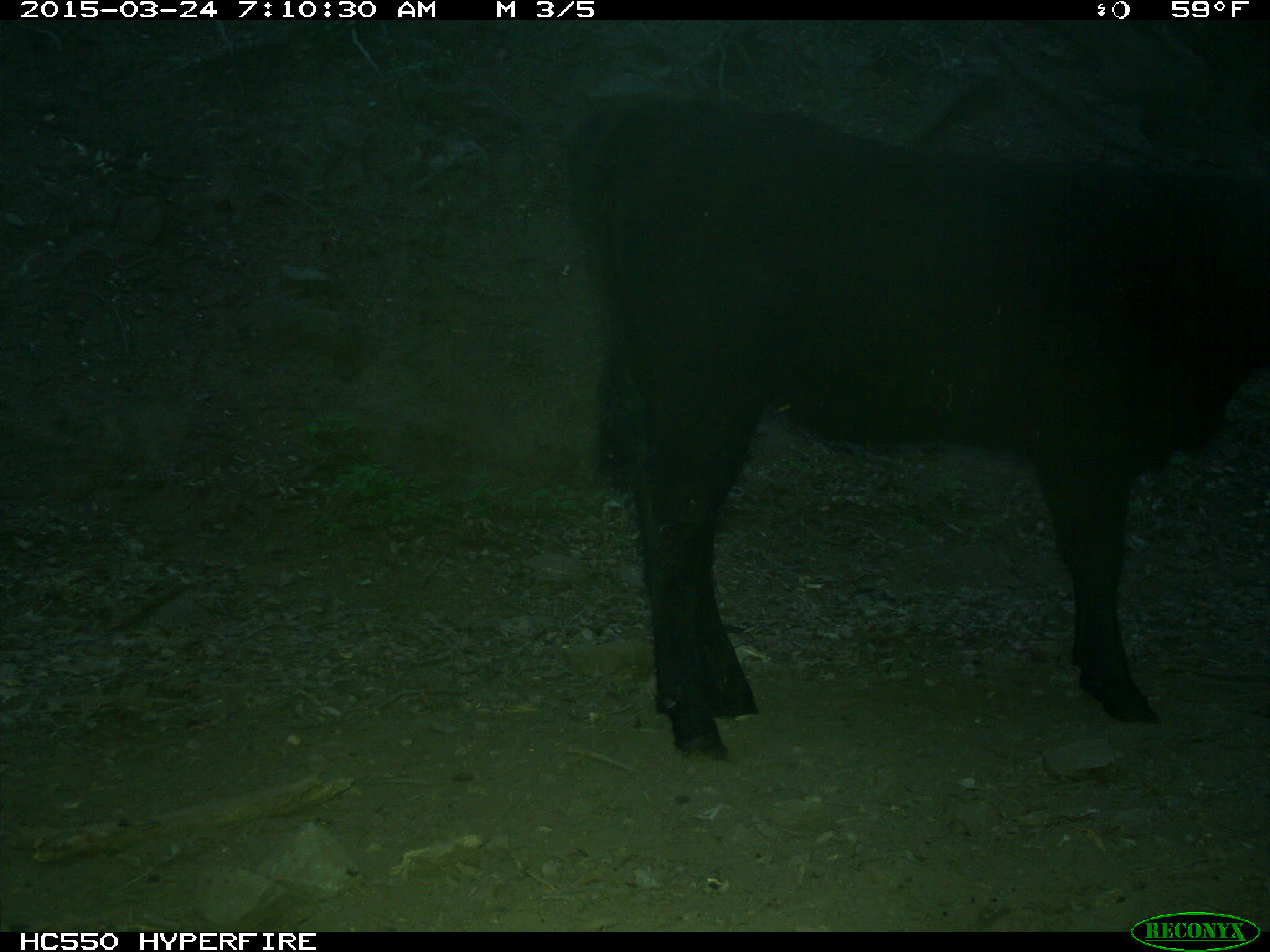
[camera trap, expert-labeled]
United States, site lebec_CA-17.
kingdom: Animalia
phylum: Chordata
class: Mammalia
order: Artiodactyla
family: Bovidae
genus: Bos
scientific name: Bos taurus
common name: domestic cow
Bos taurus (domestic cow).